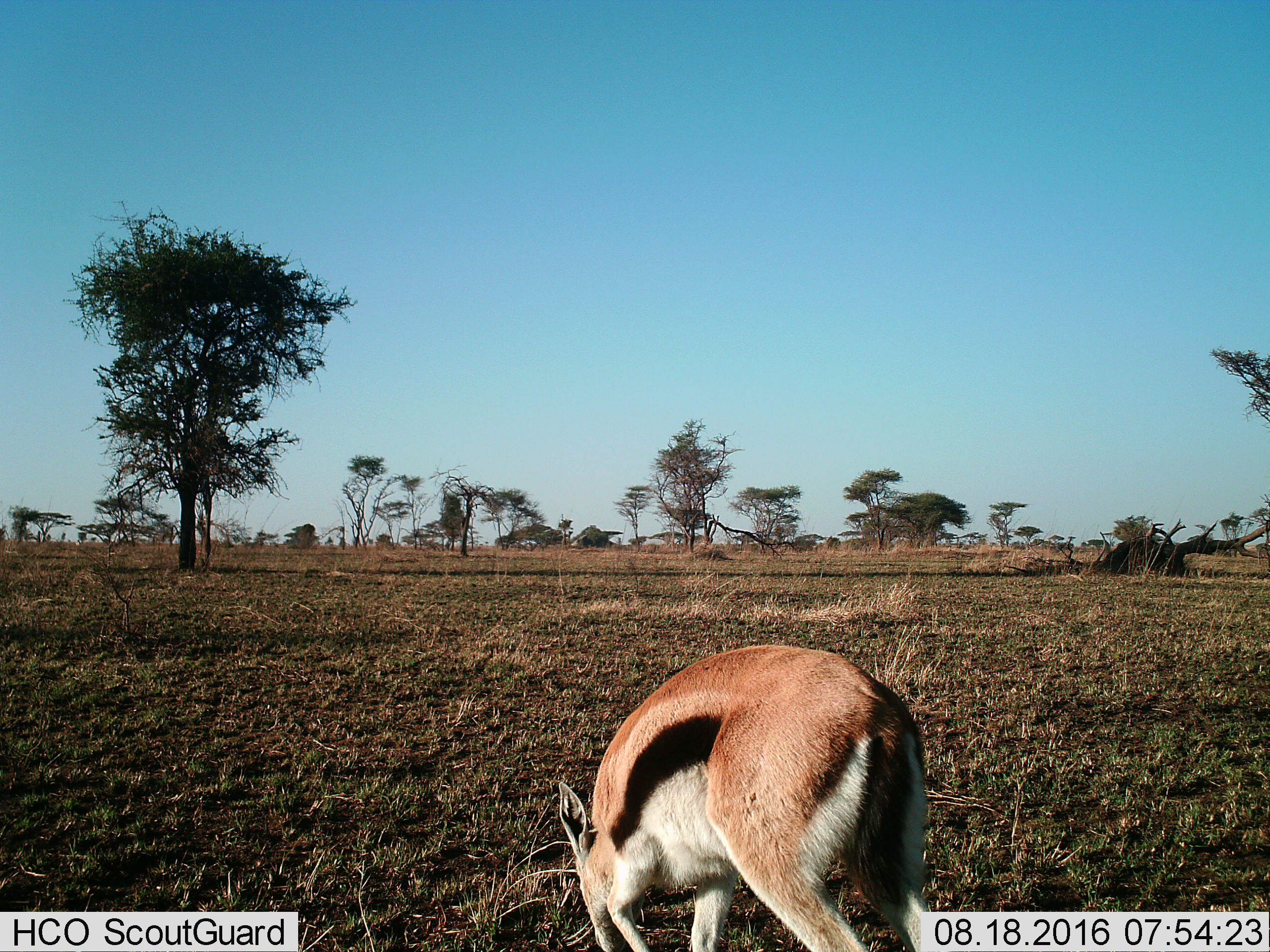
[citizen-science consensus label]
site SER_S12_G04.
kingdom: Animalia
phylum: Chordata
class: Mammalia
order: Artiodactyla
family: Bovidae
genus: Eudorcas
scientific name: Eudorcas thomsonii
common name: thomson's gazelle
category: gazellethomsons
Gazellethomsons (thomson's gazelle) (Eudorcas thomsonii), count 1. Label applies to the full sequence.